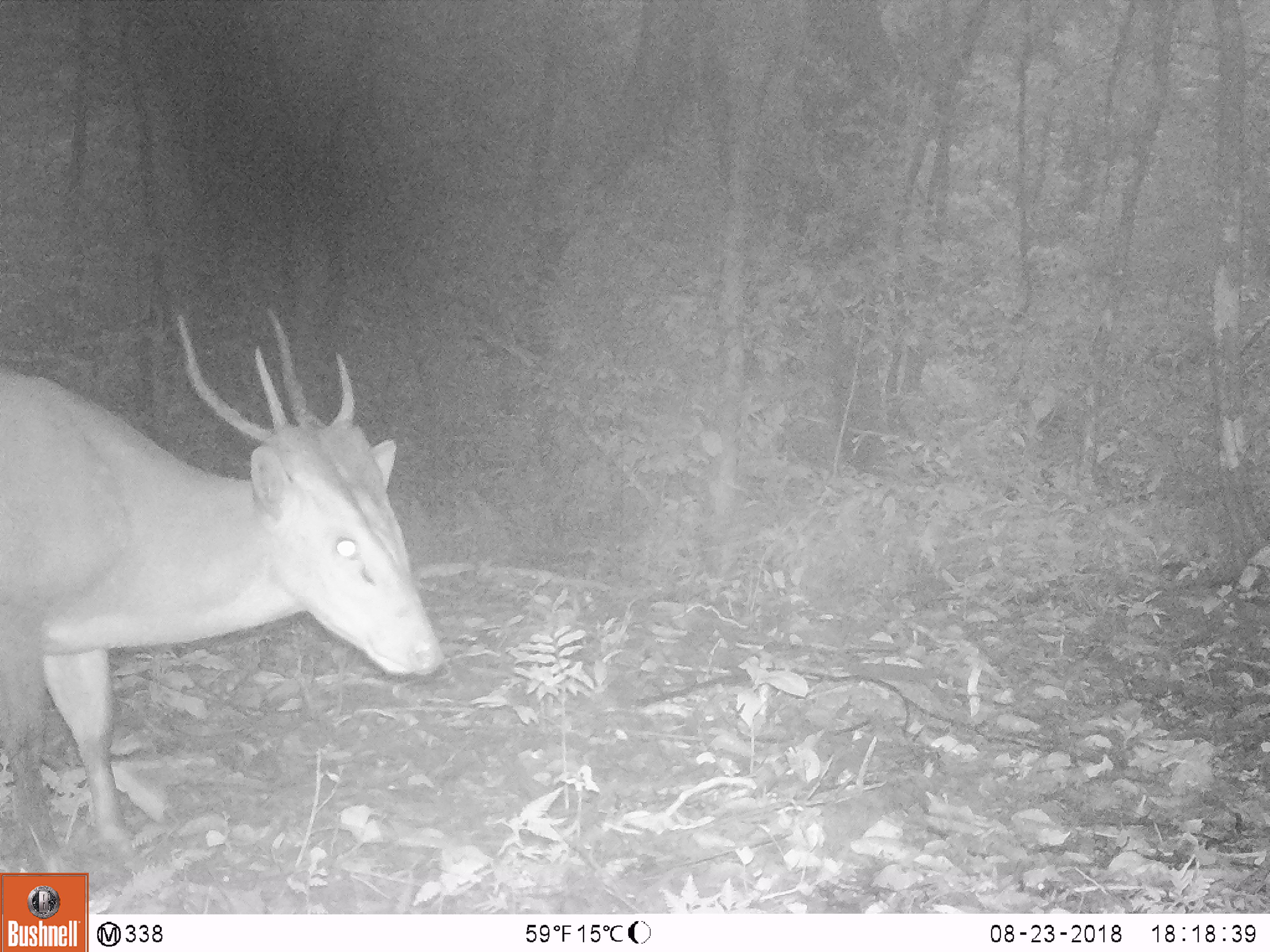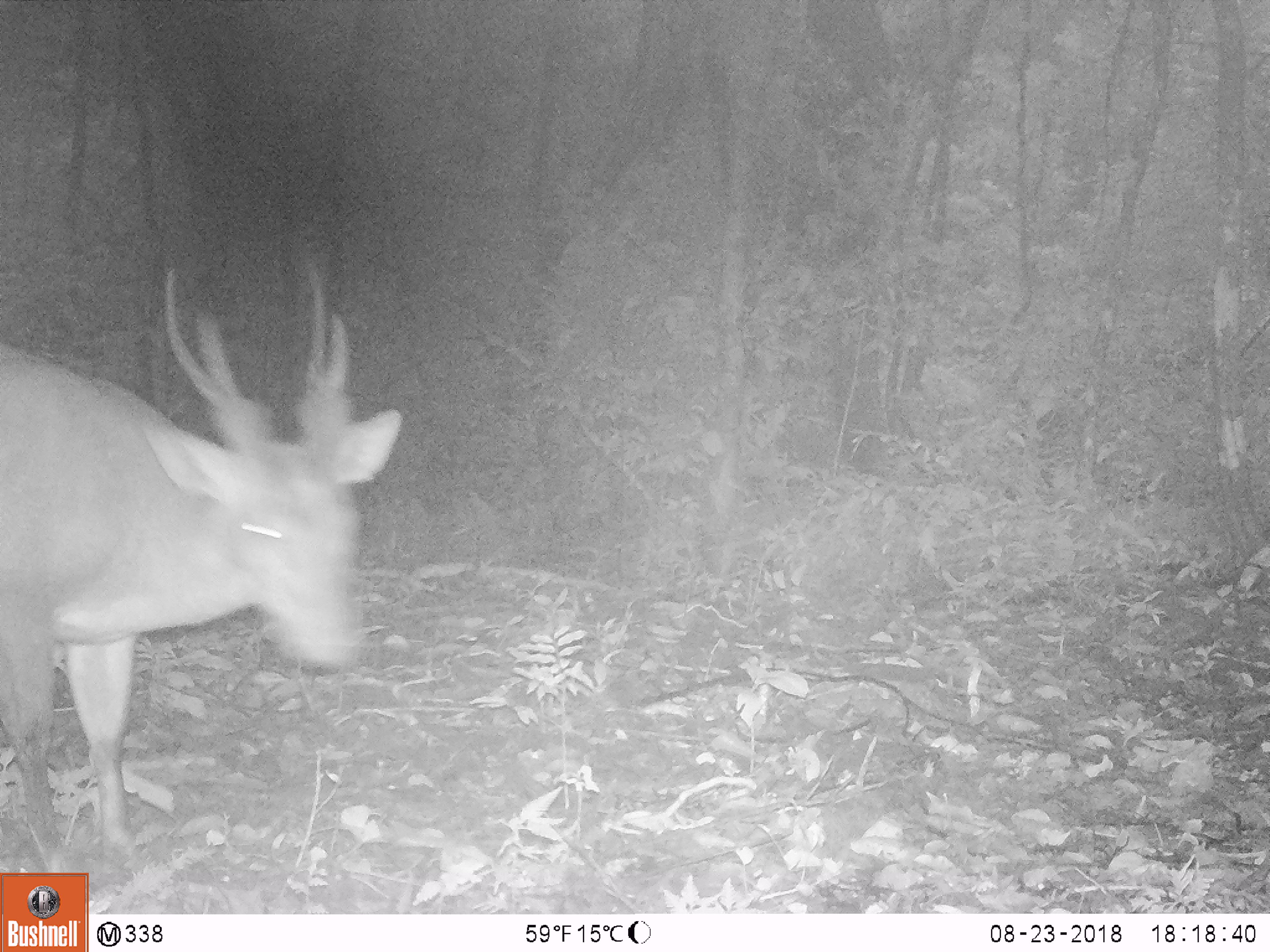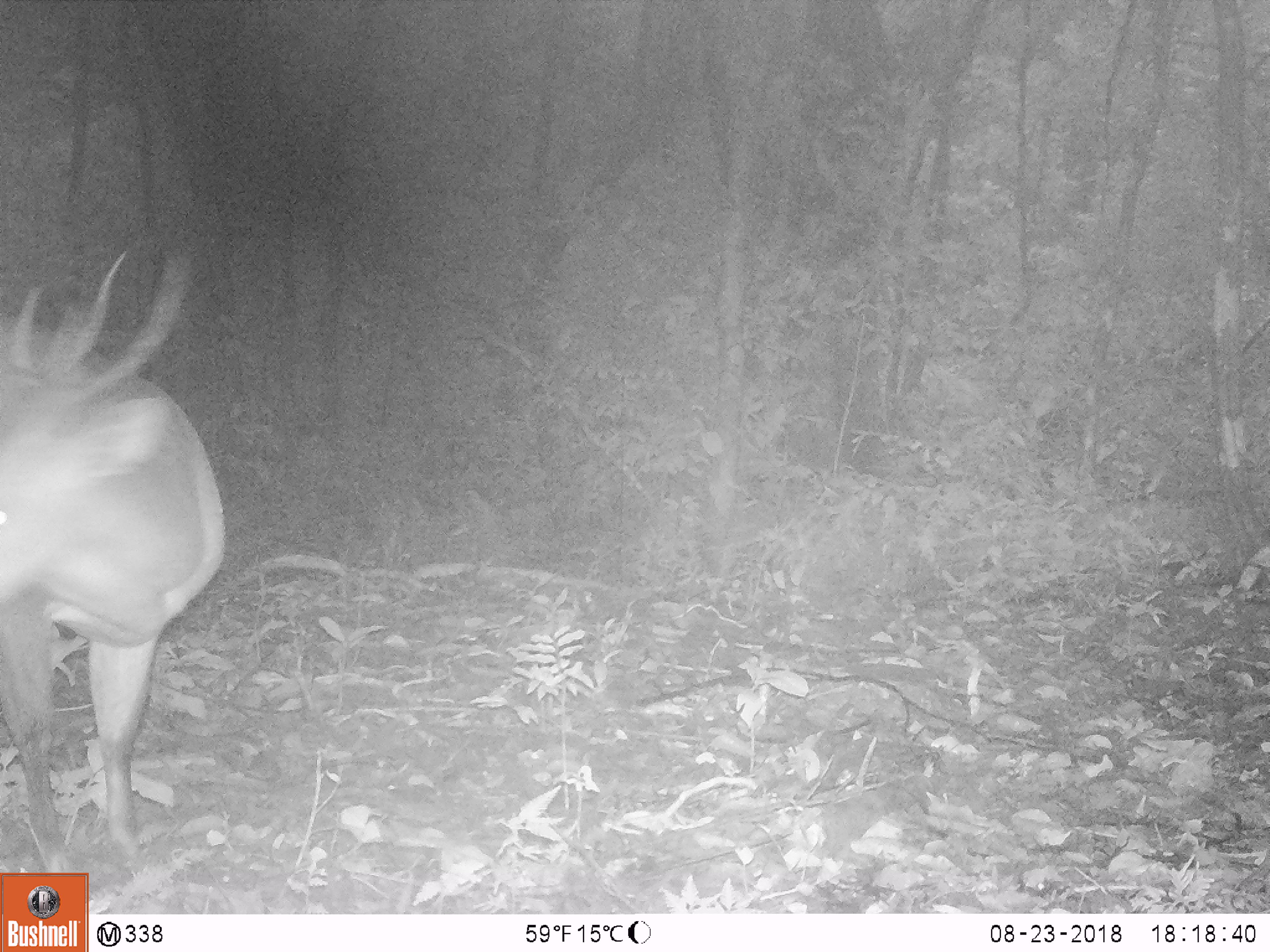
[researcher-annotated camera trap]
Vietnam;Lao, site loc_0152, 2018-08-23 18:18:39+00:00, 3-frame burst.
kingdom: Animalia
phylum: Chordata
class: Mammalia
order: Artiodactyla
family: Cervidae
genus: Muntiacus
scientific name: Muntiacus vuquangensis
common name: large-antlered muntjac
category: large antlered muntjac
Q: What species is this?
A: Large antlered muntjac (large-antlered muntjac) (Muntiacus vuquangensis).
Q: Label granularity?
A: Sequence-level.